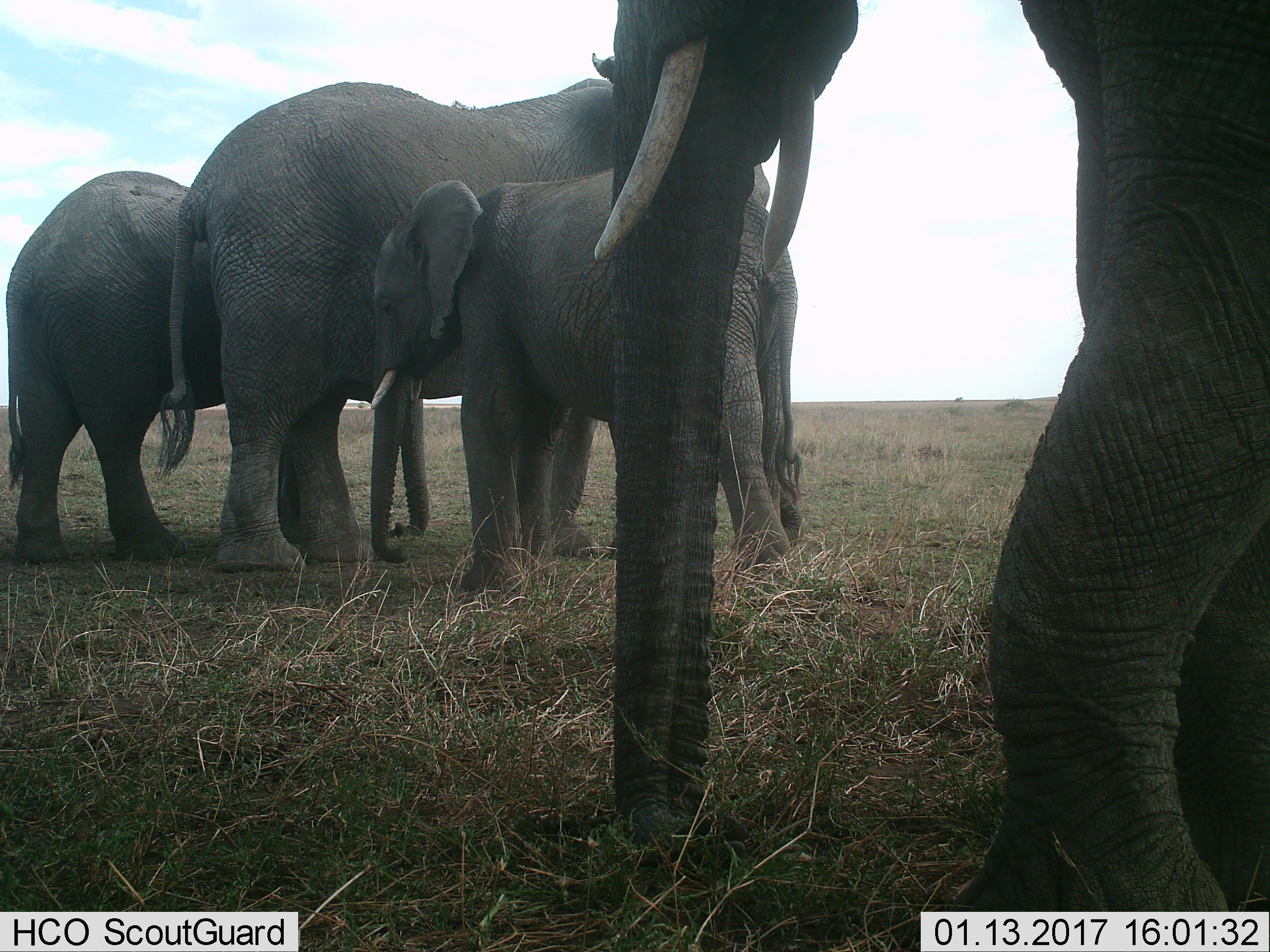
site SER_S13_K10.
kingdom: Animalia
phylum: Chordata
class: Mammalia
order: Proboscidea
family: Elephantidae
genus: Loxodonta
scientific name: Loxodonta africana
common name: african bush elephant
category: elephant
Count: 4.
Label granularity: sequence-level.